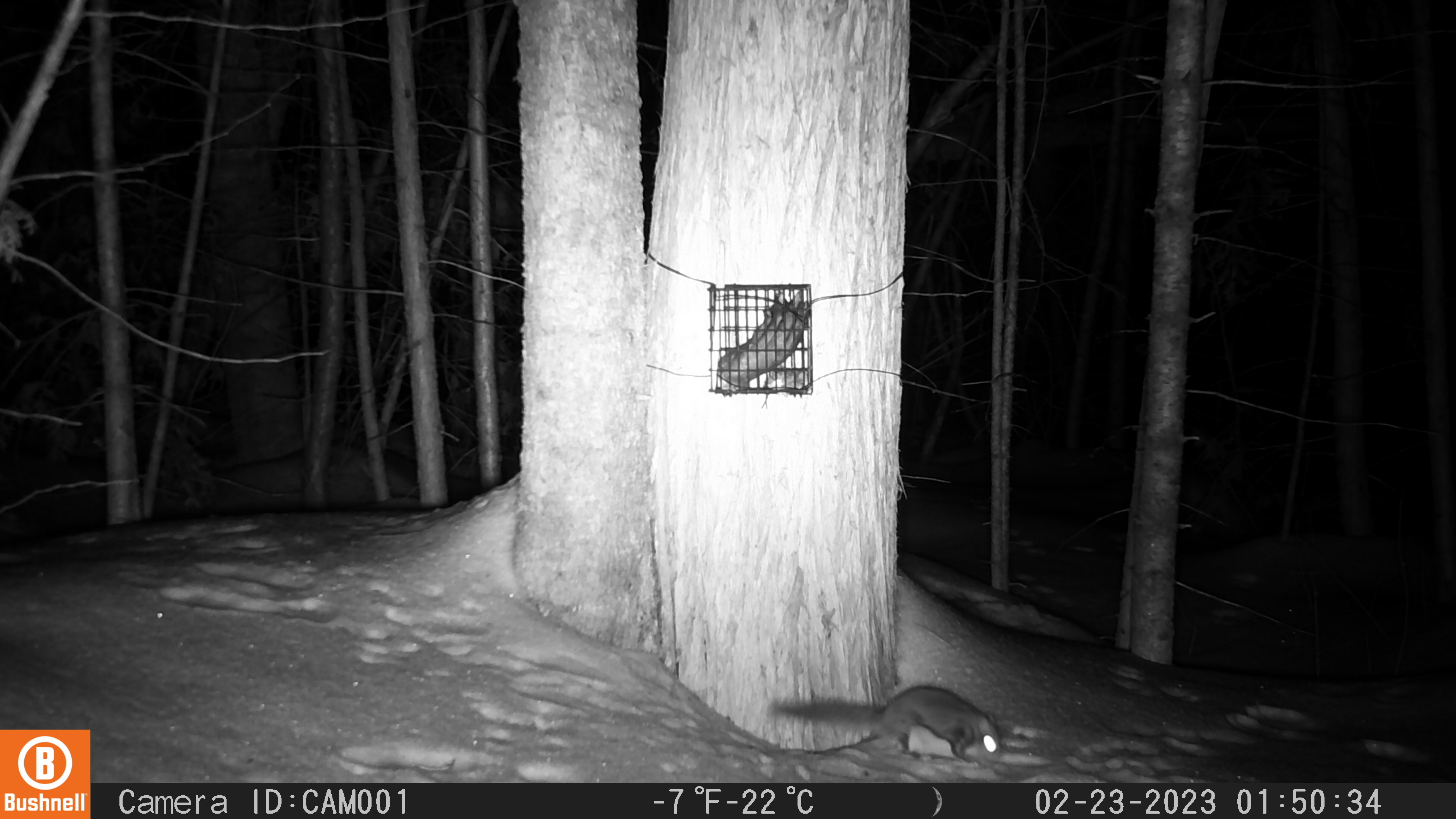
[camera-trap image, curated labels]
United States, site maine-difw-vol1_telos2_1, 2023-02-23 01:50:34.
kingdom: Animalia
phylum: Chordata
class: Mammalia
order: Rodentia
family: Sciuridae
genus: Glaucomys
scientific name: Glaucomys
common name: flying squirrel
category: flying squirrel sp.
Flying squirrel sp. (flying squirrel) (Glaucomys).